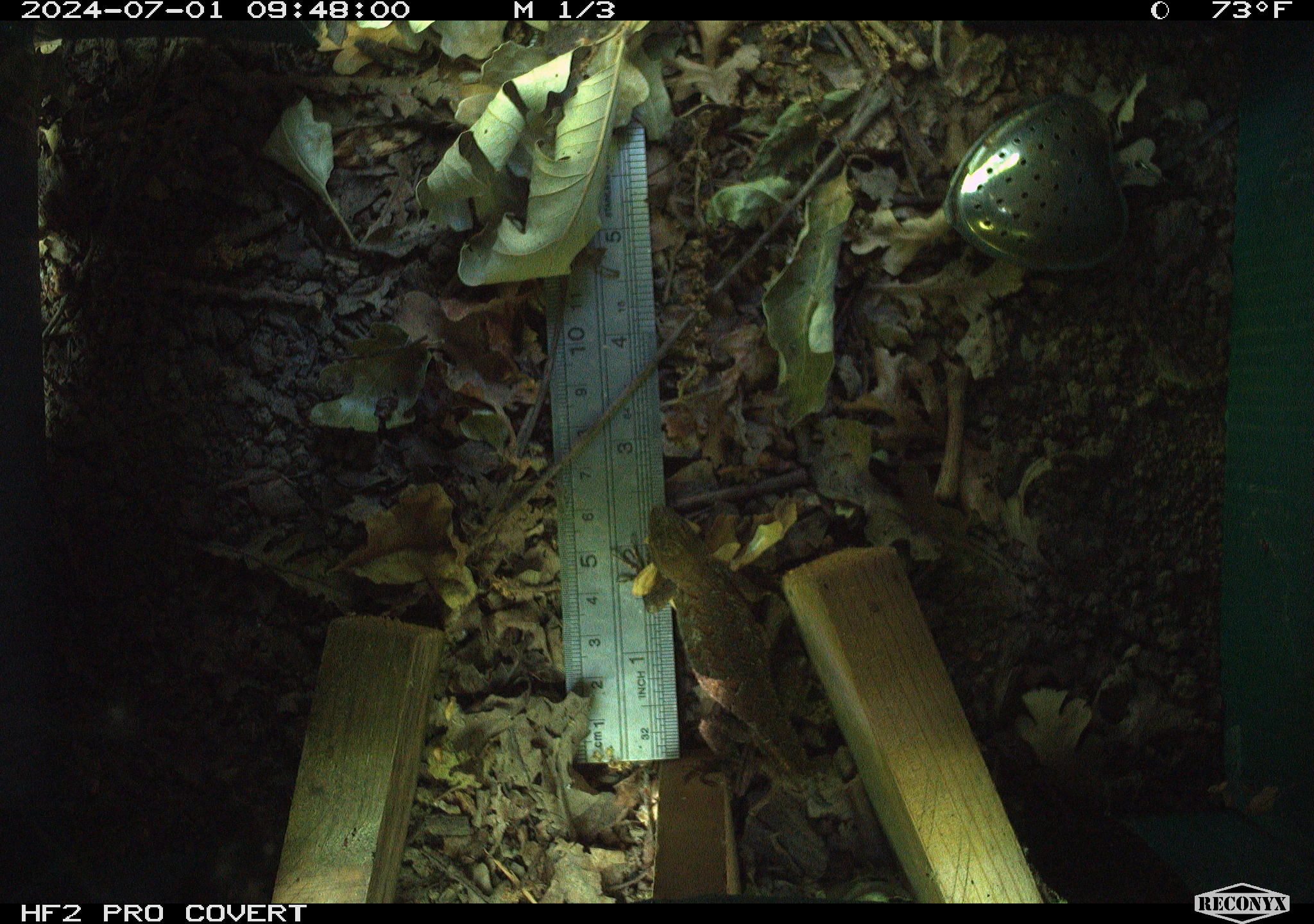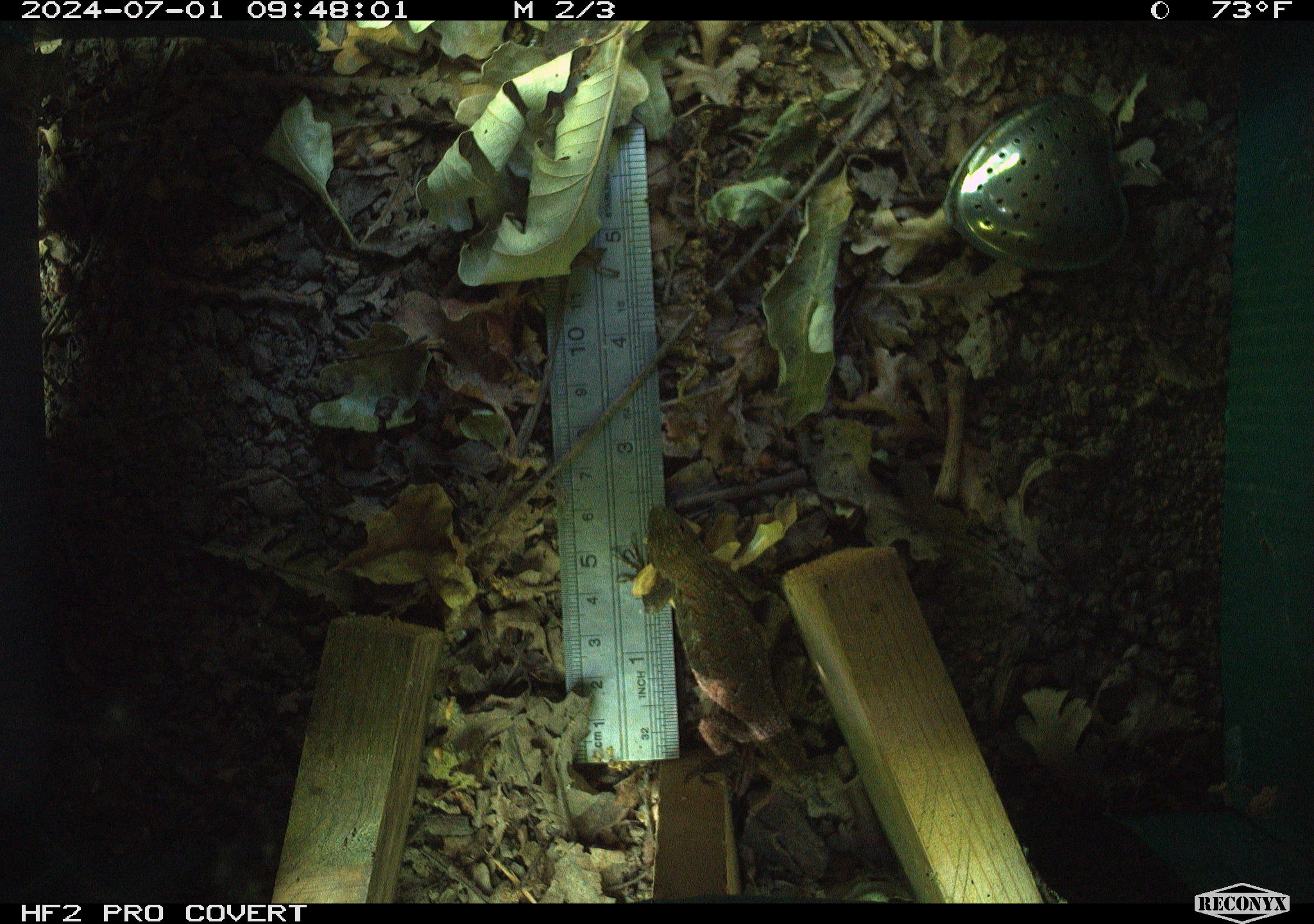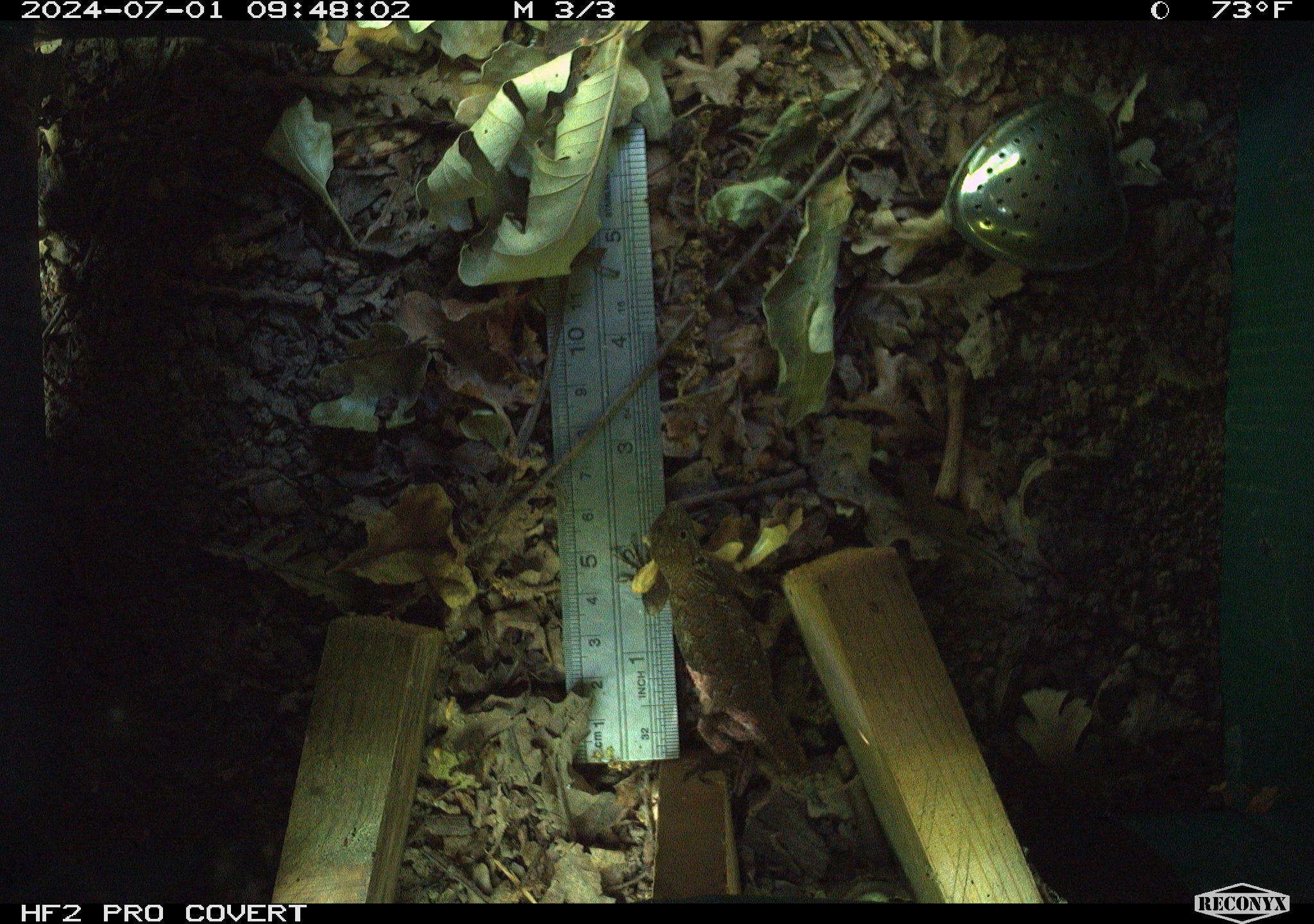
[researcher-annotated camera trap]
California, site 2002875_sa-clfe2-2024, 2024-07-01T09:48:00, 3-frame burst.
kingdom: Animalia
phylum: Chordata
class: Reptilia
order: Squamata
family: Phrynosomatidae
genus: Sceloporus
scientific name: Sceloporus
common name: spiny lizards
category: sceloporus species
Sceloporus species (spiny lizards) (Sceloporus).